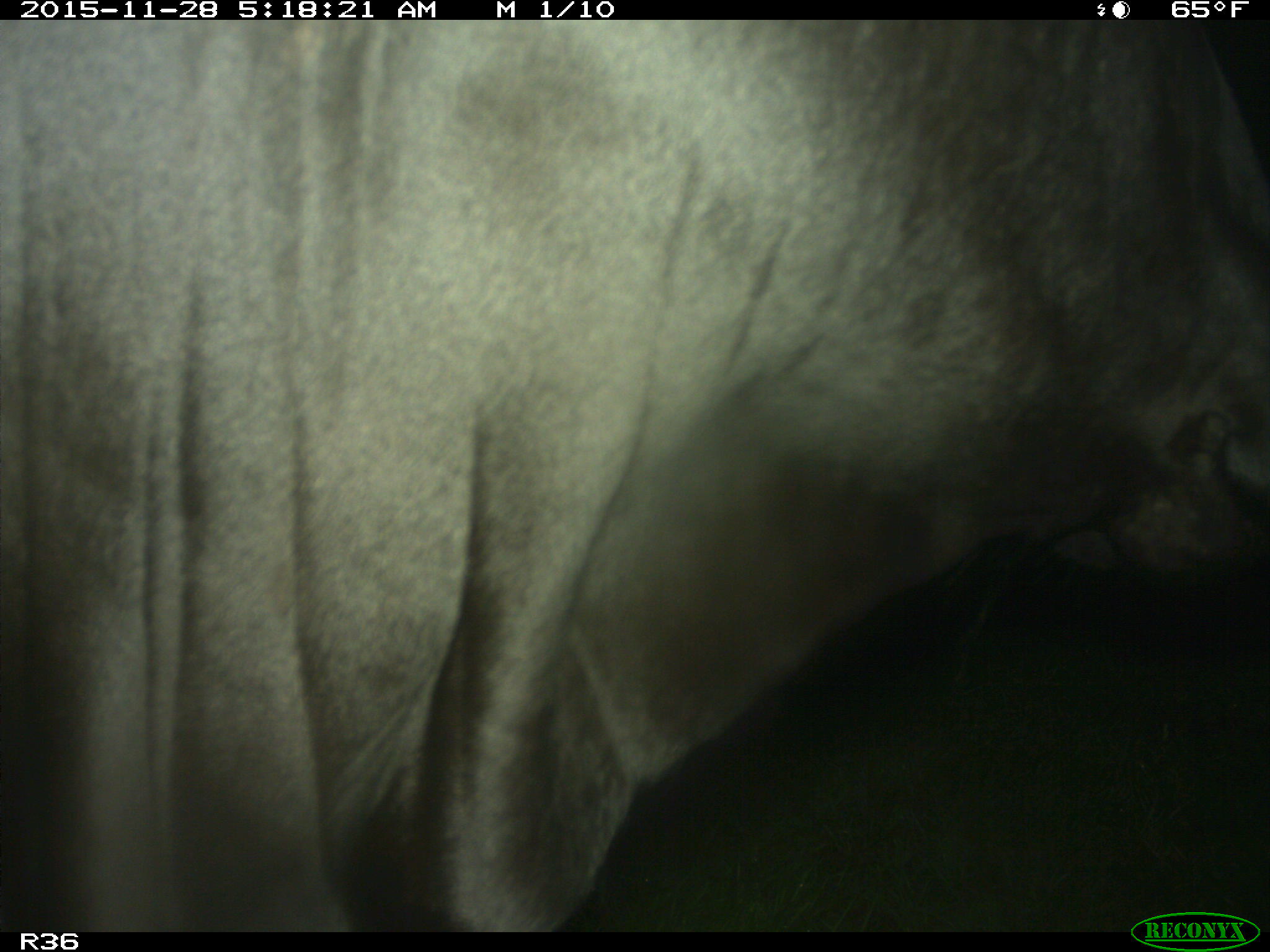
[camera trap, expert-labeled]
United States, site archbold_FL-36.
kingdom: Animalia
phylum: Chordata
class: Mammalia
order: Artiodactyla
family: Bovidae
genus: Bos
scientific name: Bos taurus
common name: domestic cow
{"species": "Bos taurus (domestic cow)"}